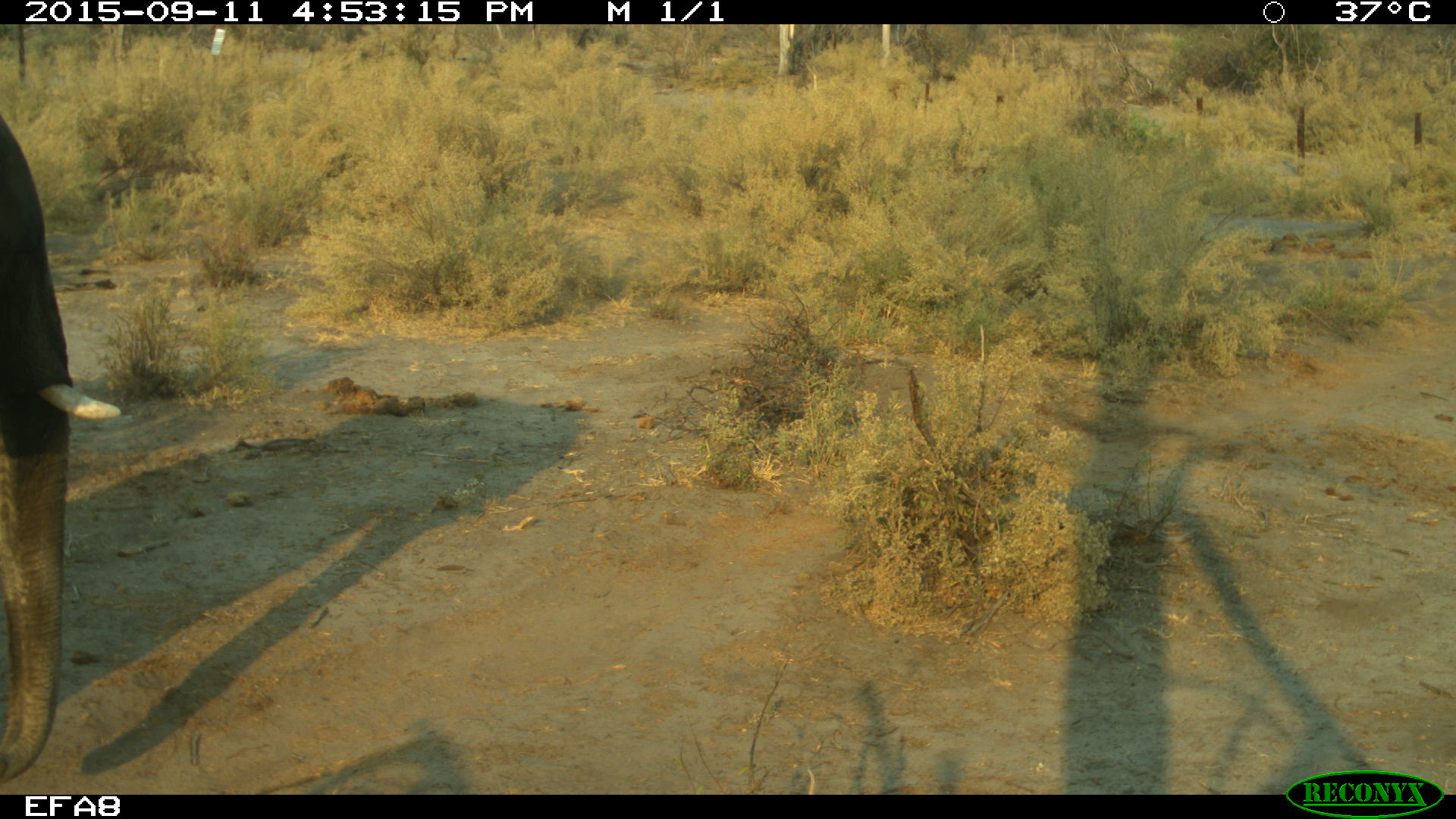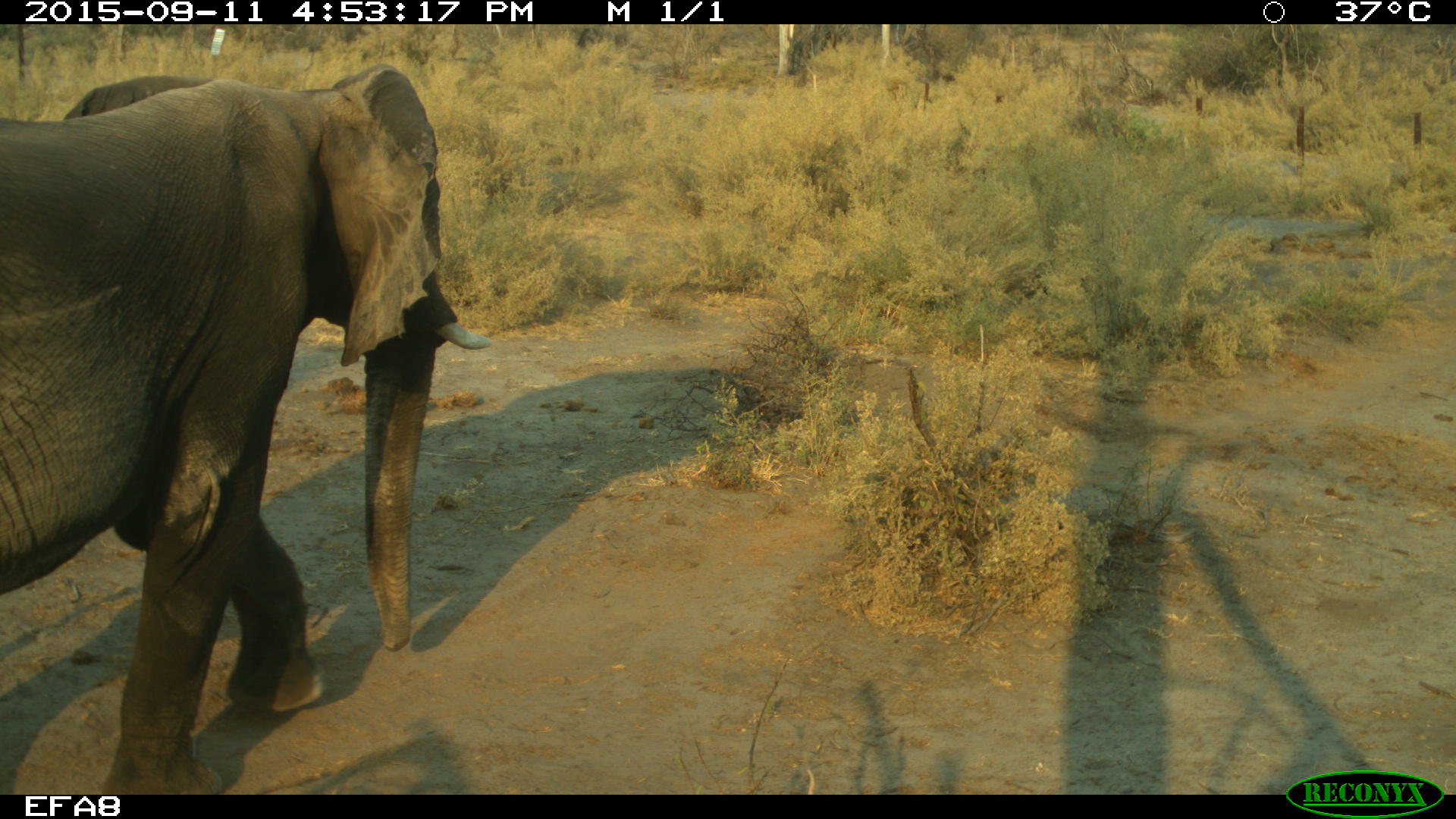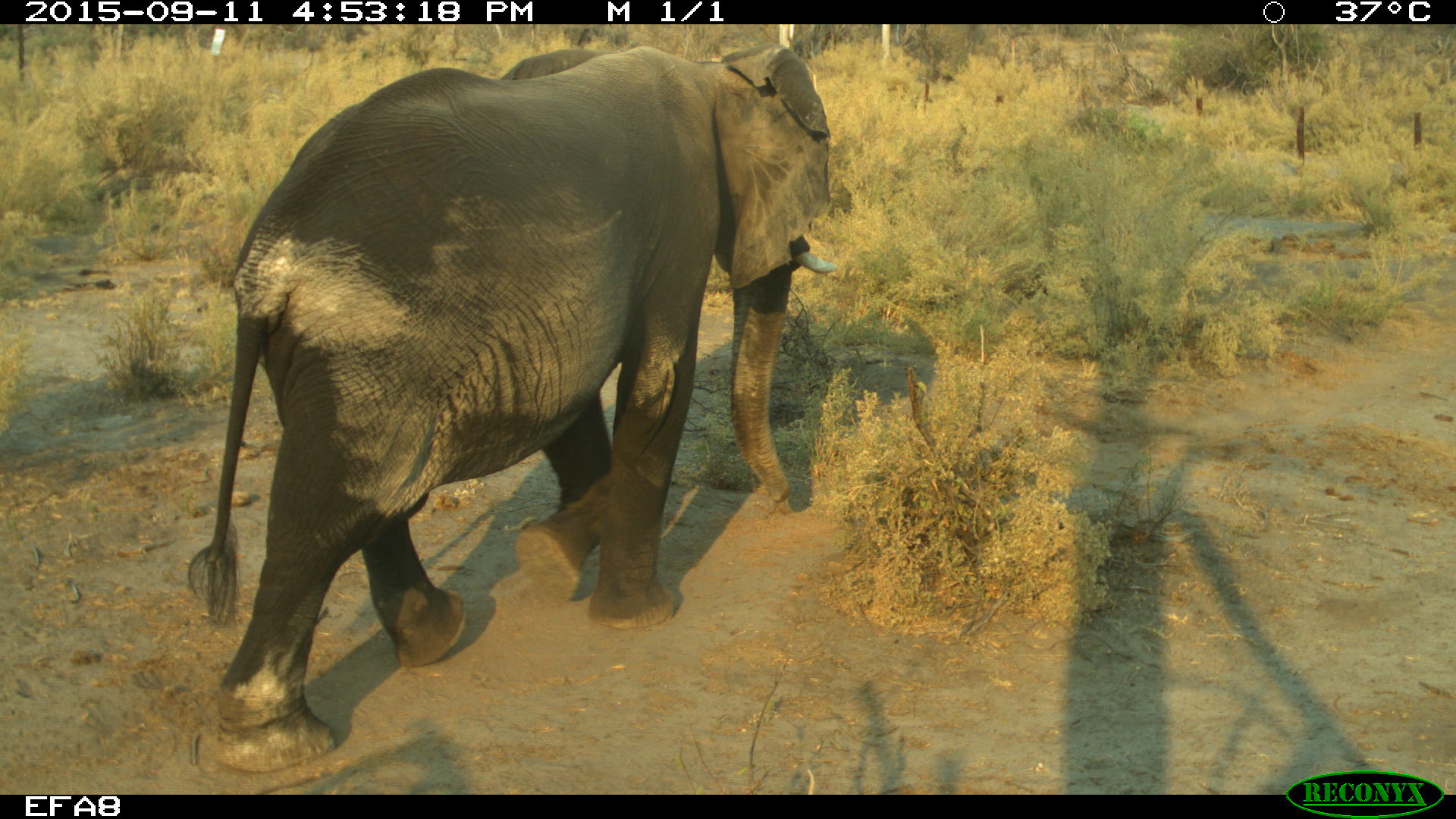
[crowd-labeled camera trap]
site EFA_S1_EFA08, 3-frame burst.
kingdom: Animalia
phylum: Chordata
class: Mammalia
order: Proboscidea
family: Elephantidae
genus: Loxodonta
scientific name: Loxodonta africana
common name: african bush elephant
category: elephant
Elephant (african bush elephant) (Loxodonta africana), count 1. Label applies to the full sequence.